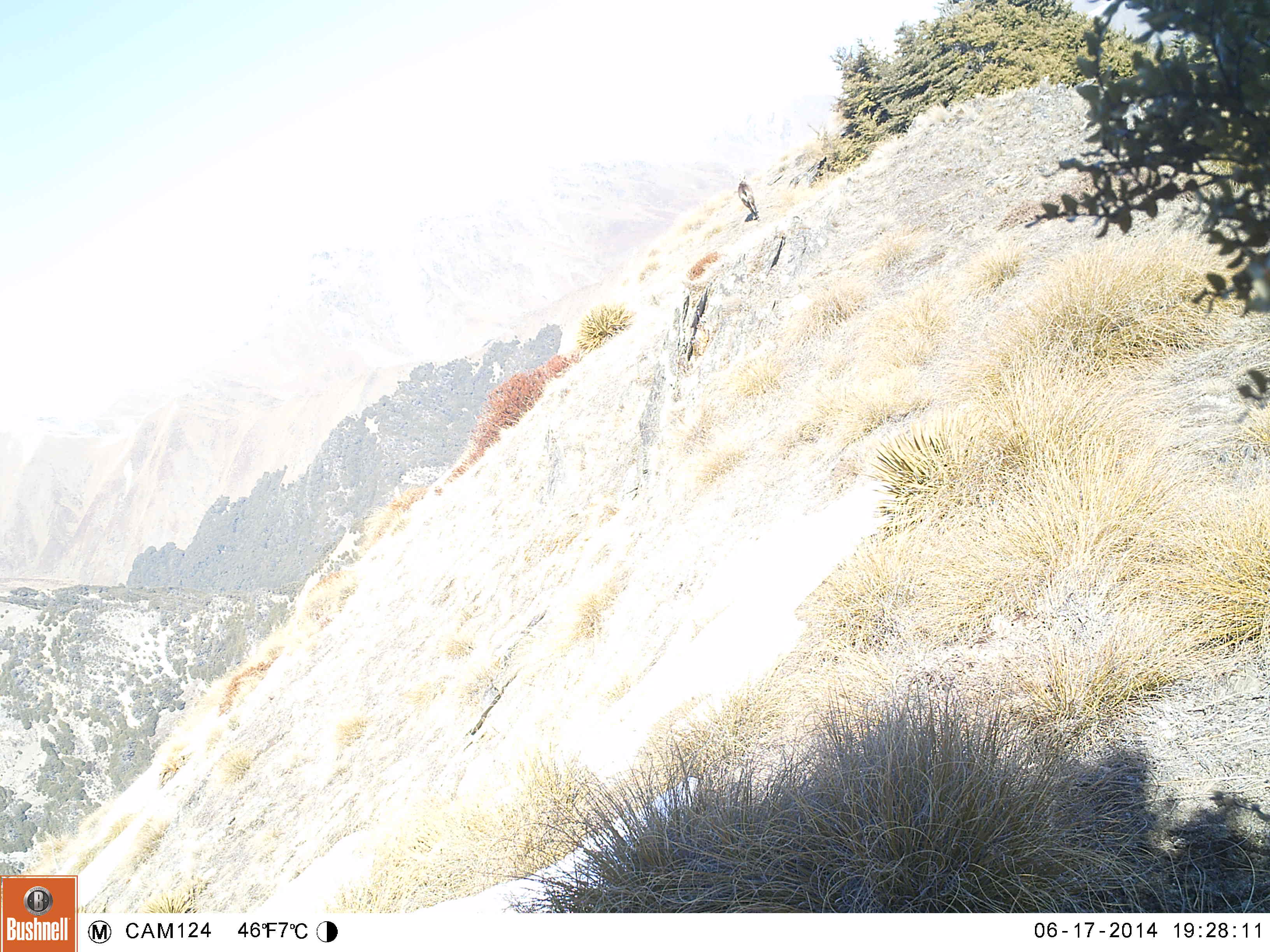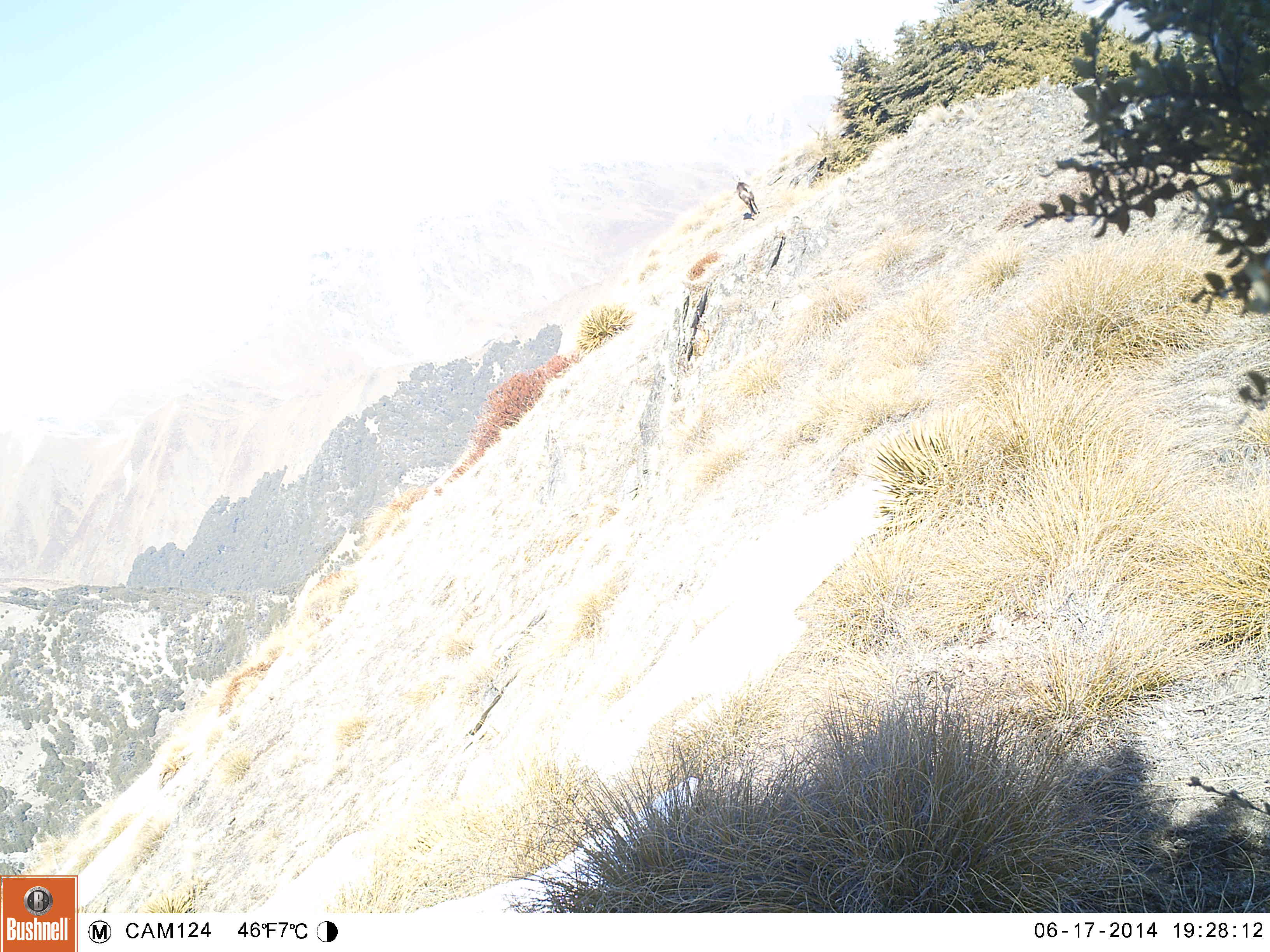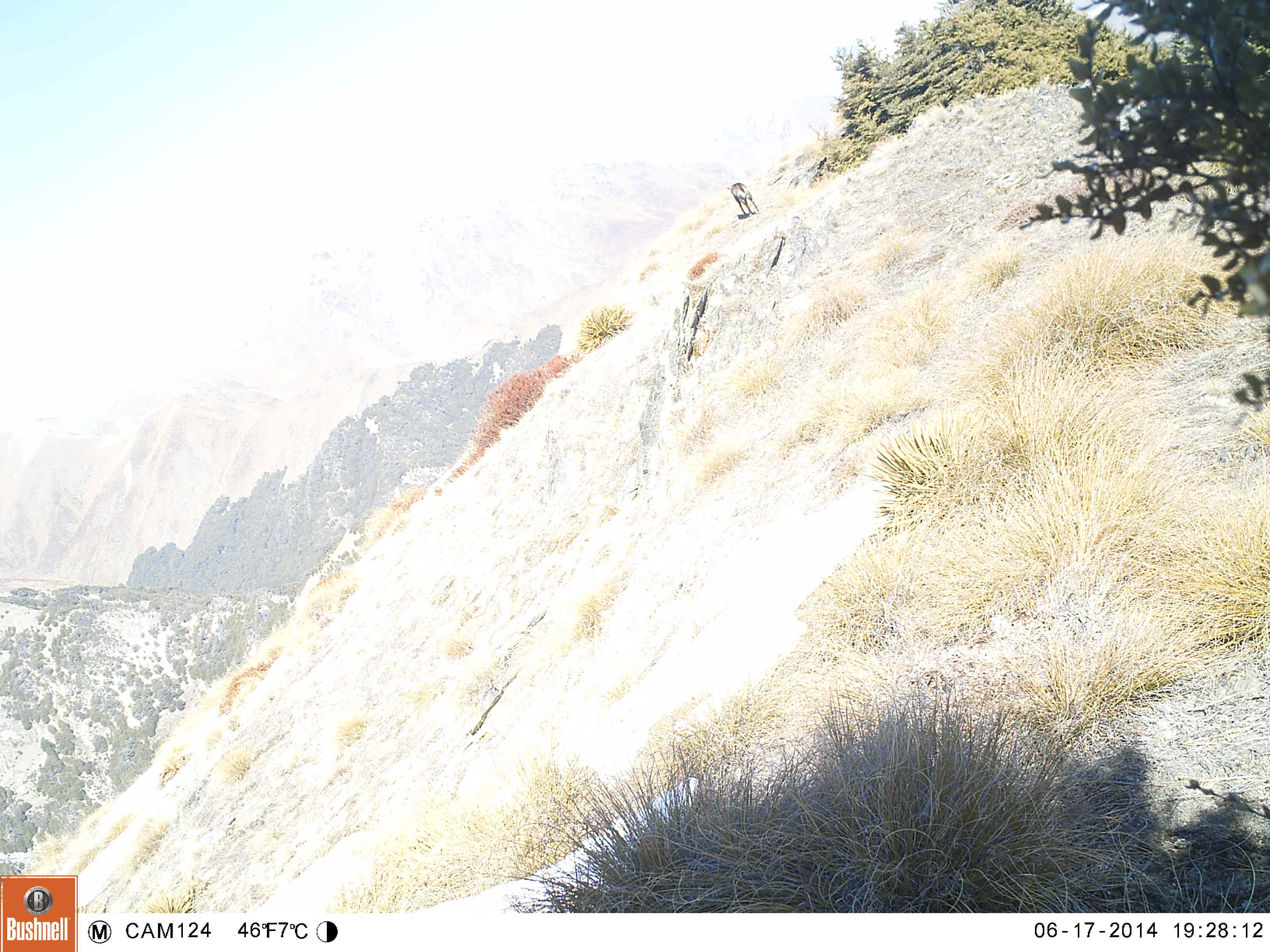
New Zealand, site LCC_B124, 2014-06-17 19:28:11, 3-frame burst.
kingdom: Animalia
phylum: Chordata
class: Mammalia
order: Artiodactyla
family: Bovidae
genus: Rupicapra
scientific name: Rupicapra rupicapra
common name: alpine chamois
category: chamois